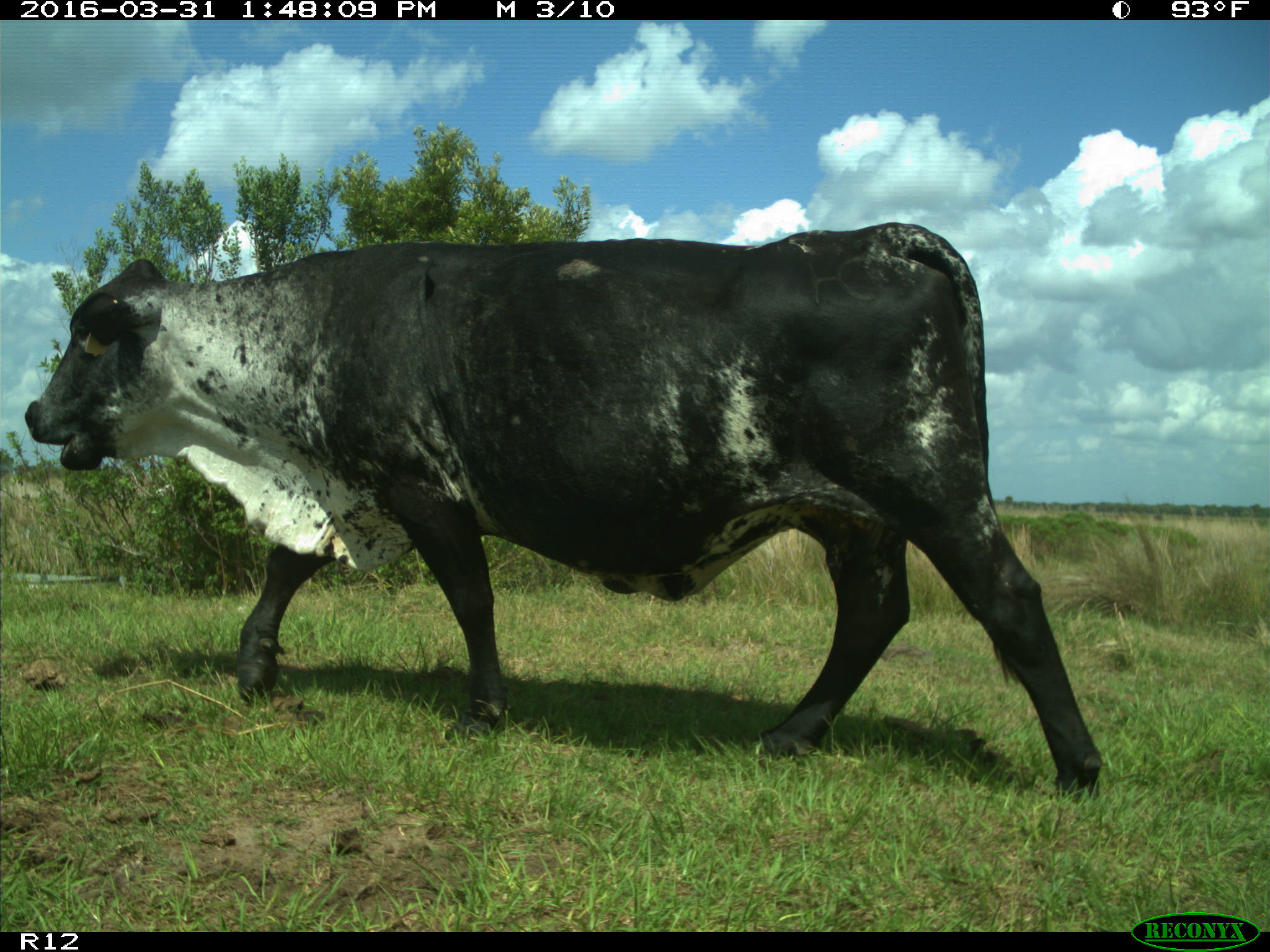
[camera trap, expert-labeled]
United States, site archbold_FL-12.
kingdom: Animalia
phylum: Chordata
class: Mammalia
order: Artiodactyla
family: Bovidae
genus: Bos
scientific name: Bos taurus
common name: domestic cow